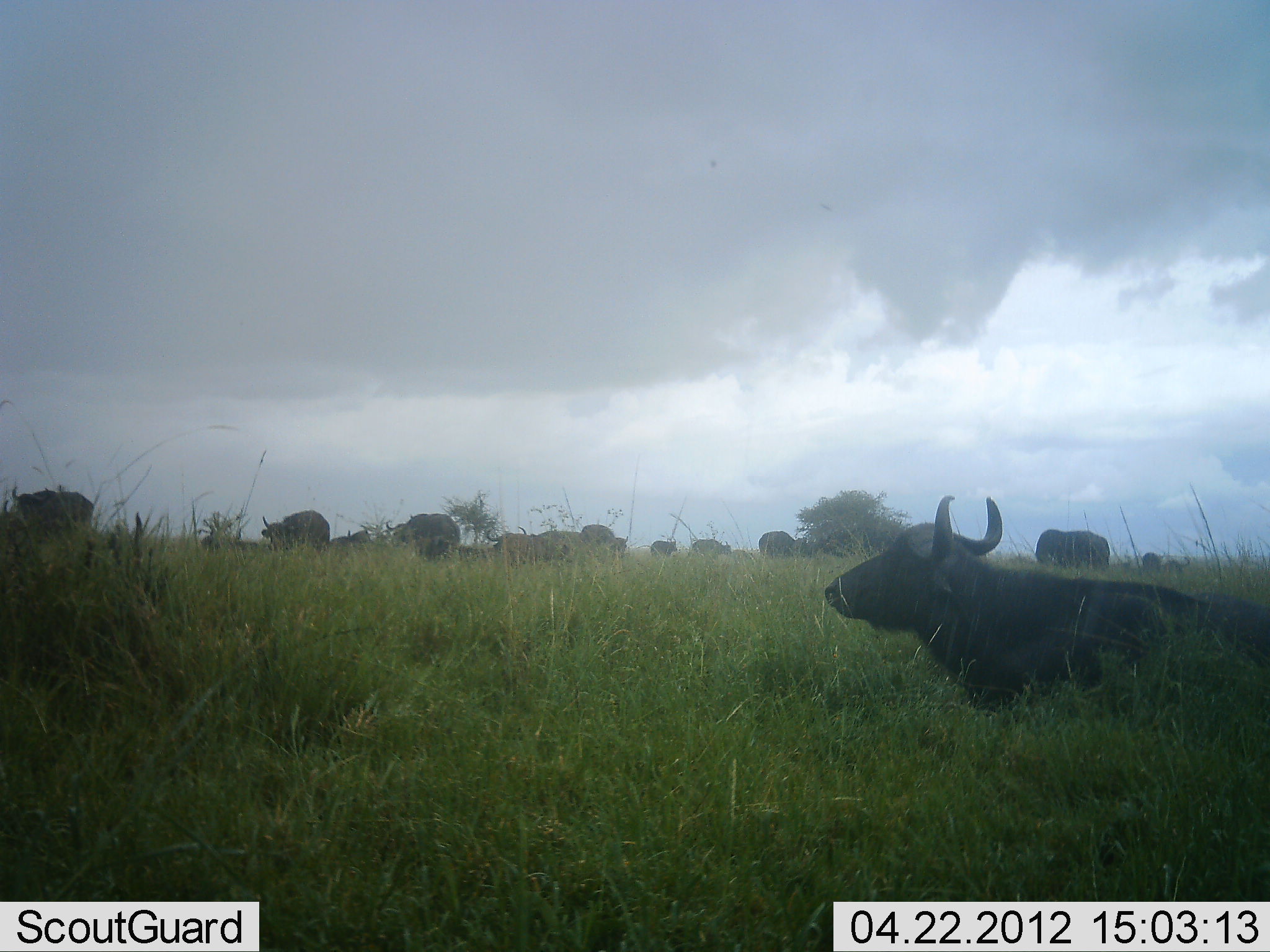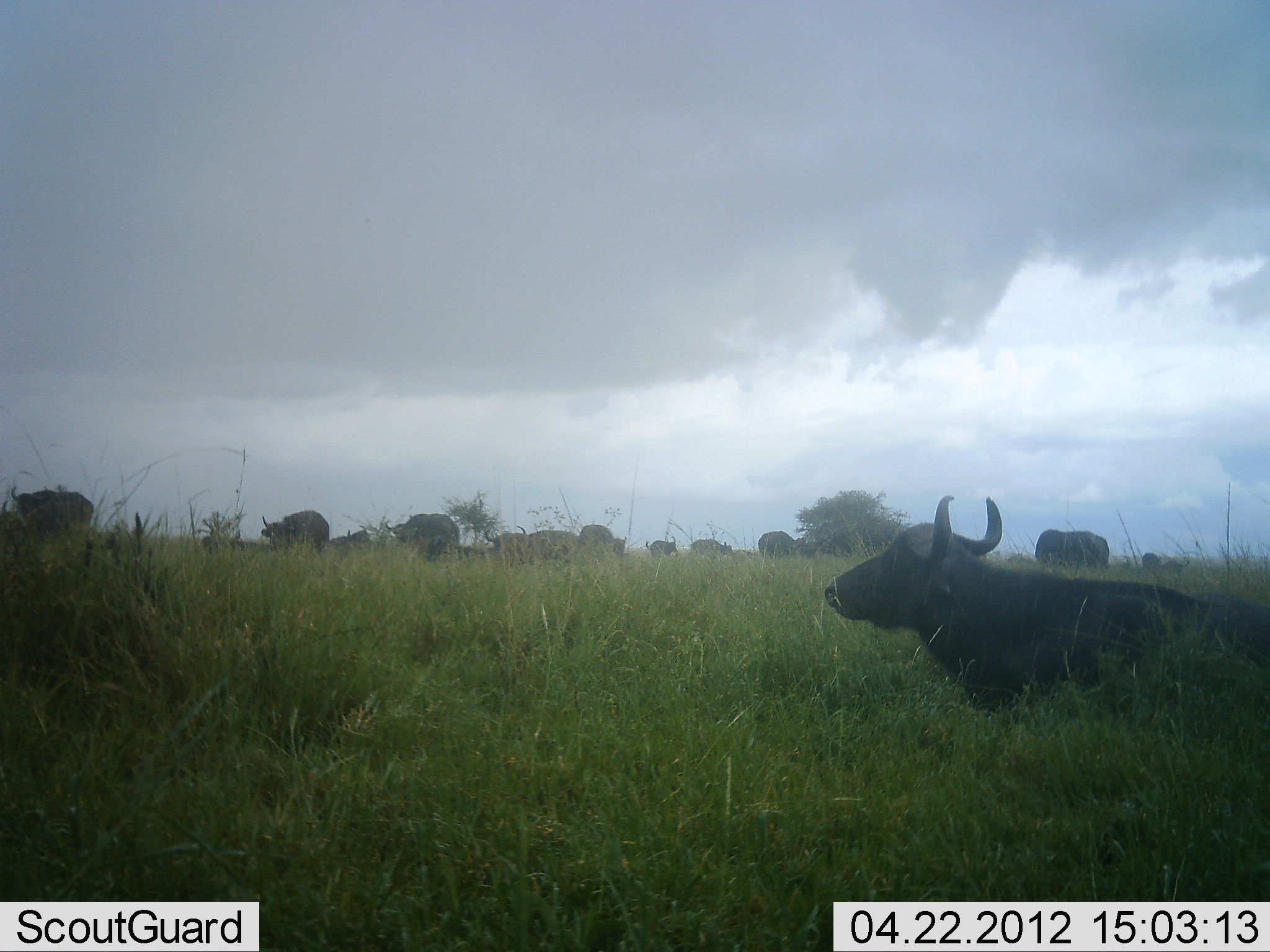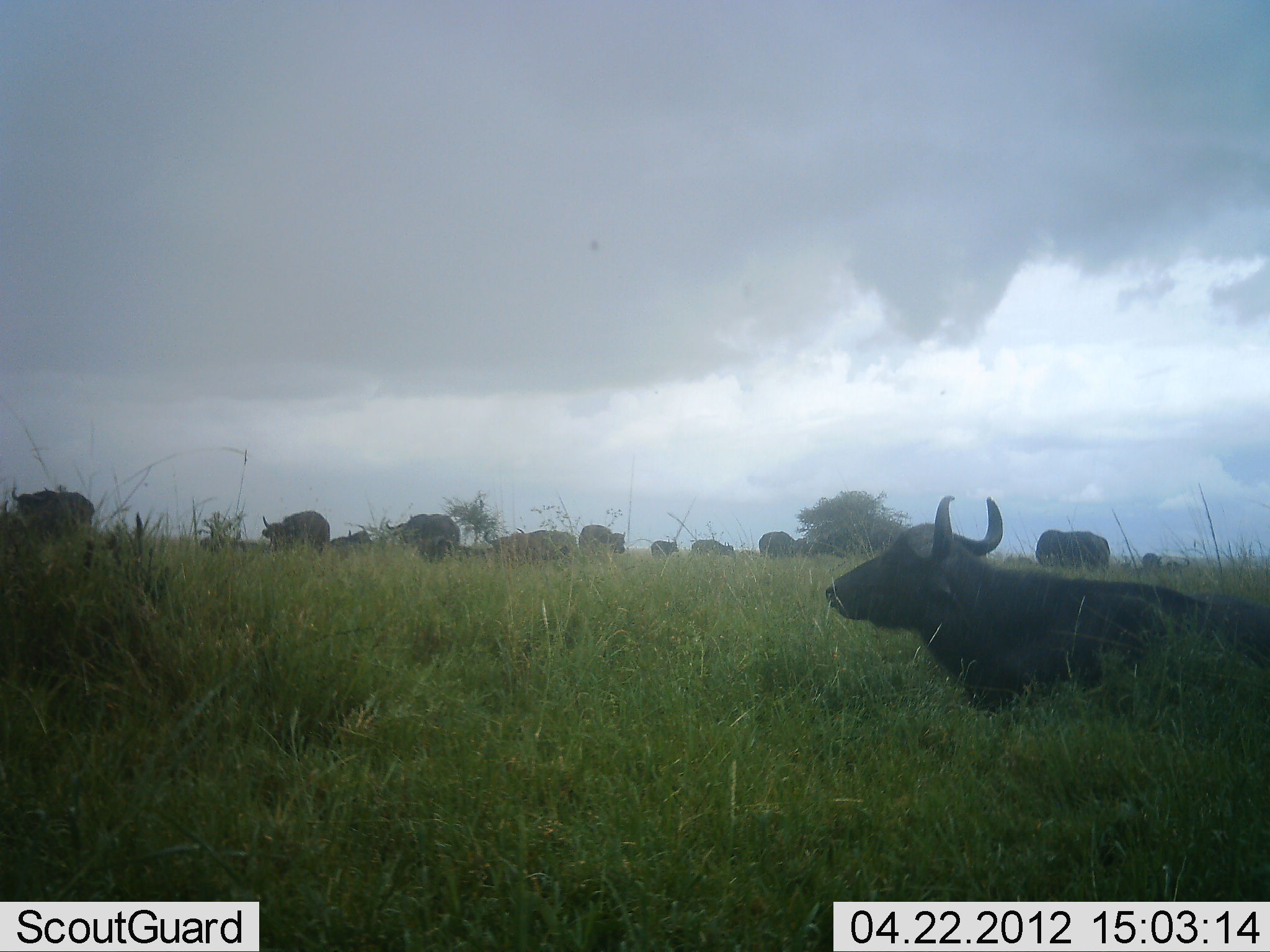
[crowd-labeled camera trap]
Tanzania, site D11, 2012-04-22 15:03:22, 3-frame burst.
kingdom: Animalia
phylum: Chordata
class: Mammalia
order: Artiodactyla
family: Bovidae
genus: Syncerus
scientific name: Syncerus caffer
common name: cape buffalo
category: buffalo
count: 11-50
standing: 63%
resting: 89%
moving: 21%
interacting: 11%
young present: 0%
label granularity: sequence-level